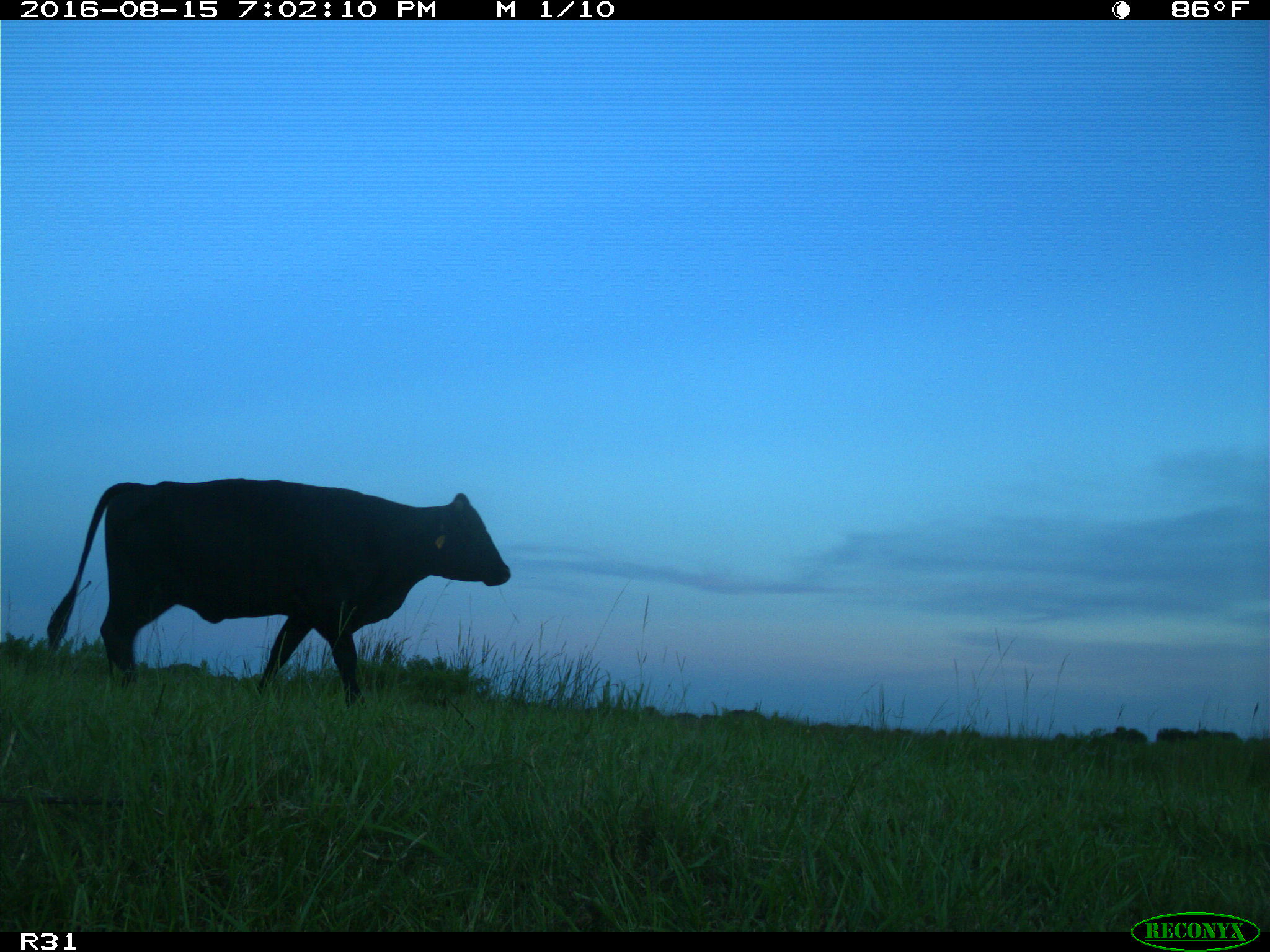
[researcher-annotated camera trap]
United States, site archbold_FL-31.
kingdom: Animalia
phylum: Chordata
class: Mammalia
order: Artiodactyla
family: Bovidae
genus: Bos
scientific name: Bos taurus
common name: domestic cow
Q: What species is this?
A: Bos taurus (domestic cow).